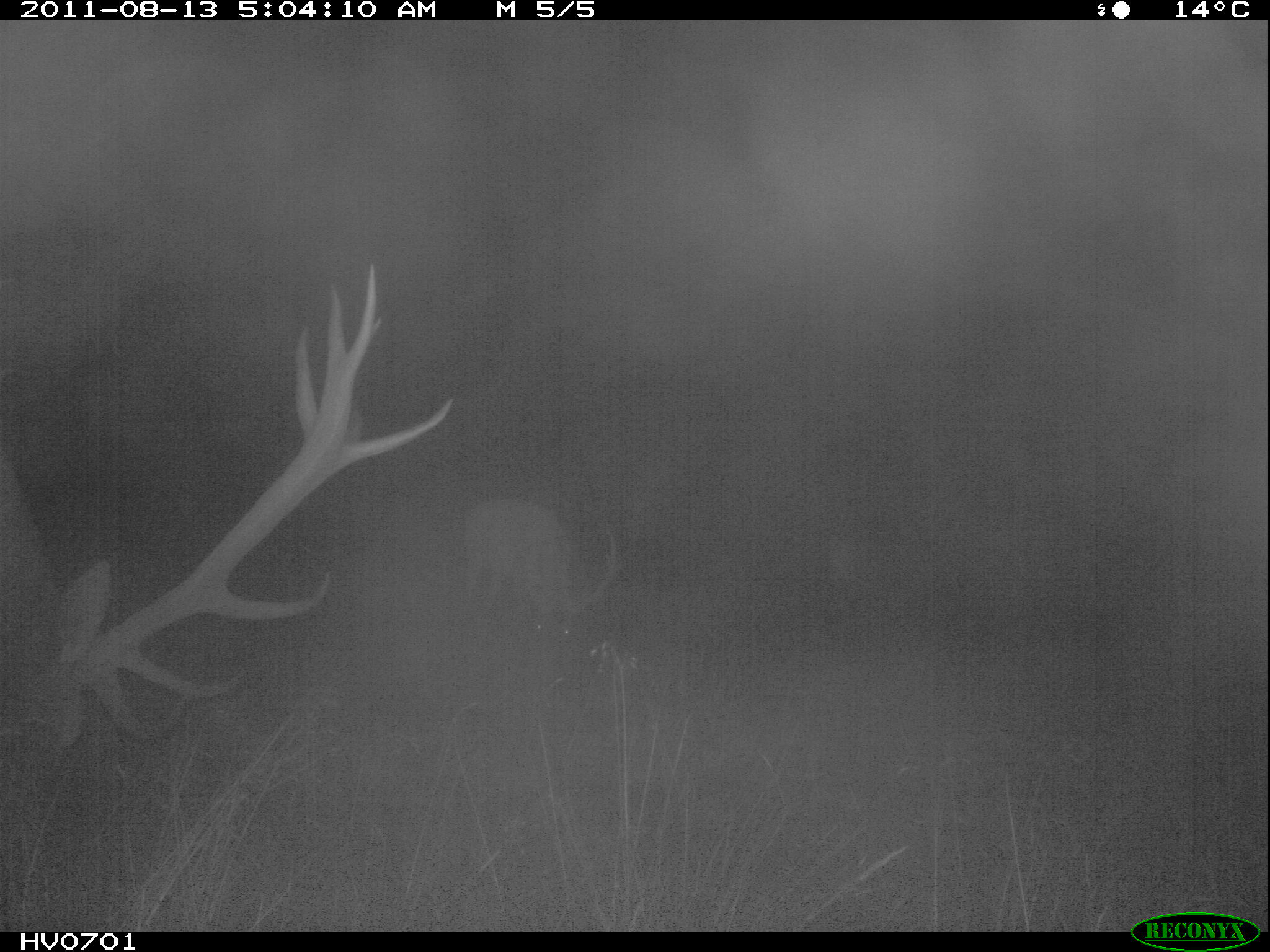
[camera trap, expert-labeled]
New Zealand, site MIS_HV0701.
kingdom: Animalia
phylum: Chordata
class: Mammalia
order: Artiodactyla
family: Cervidae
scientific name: Cervidae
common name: deer